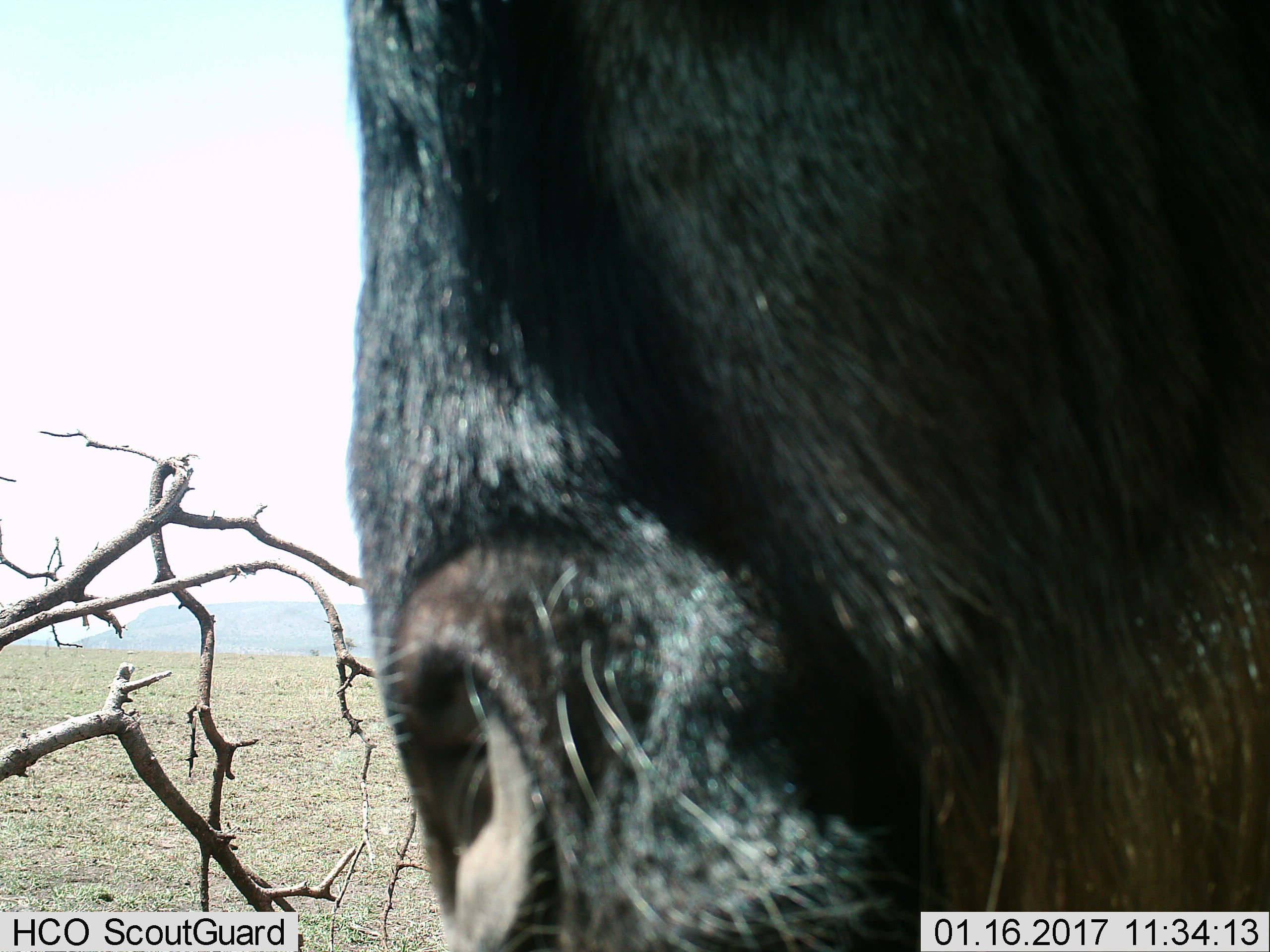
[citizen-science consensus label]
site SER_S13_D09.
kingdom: Animalia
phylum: Chordata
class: Mammalia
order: Artiodactyla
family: Bovidae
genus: Connochaetes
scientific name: Connochaetes taurinus taurinus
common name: blue wildebeest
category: wildebeestblue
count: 1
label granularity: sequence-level